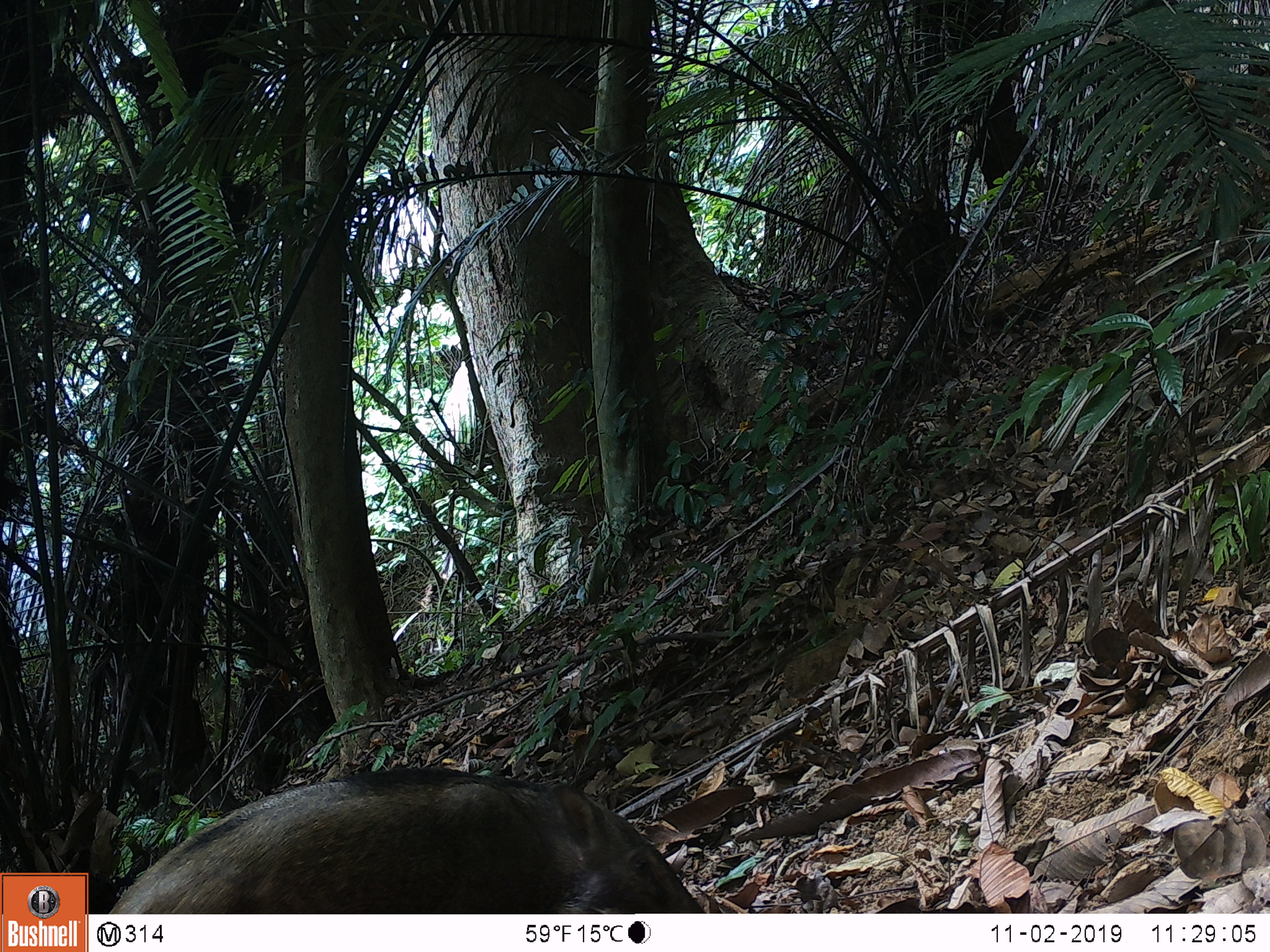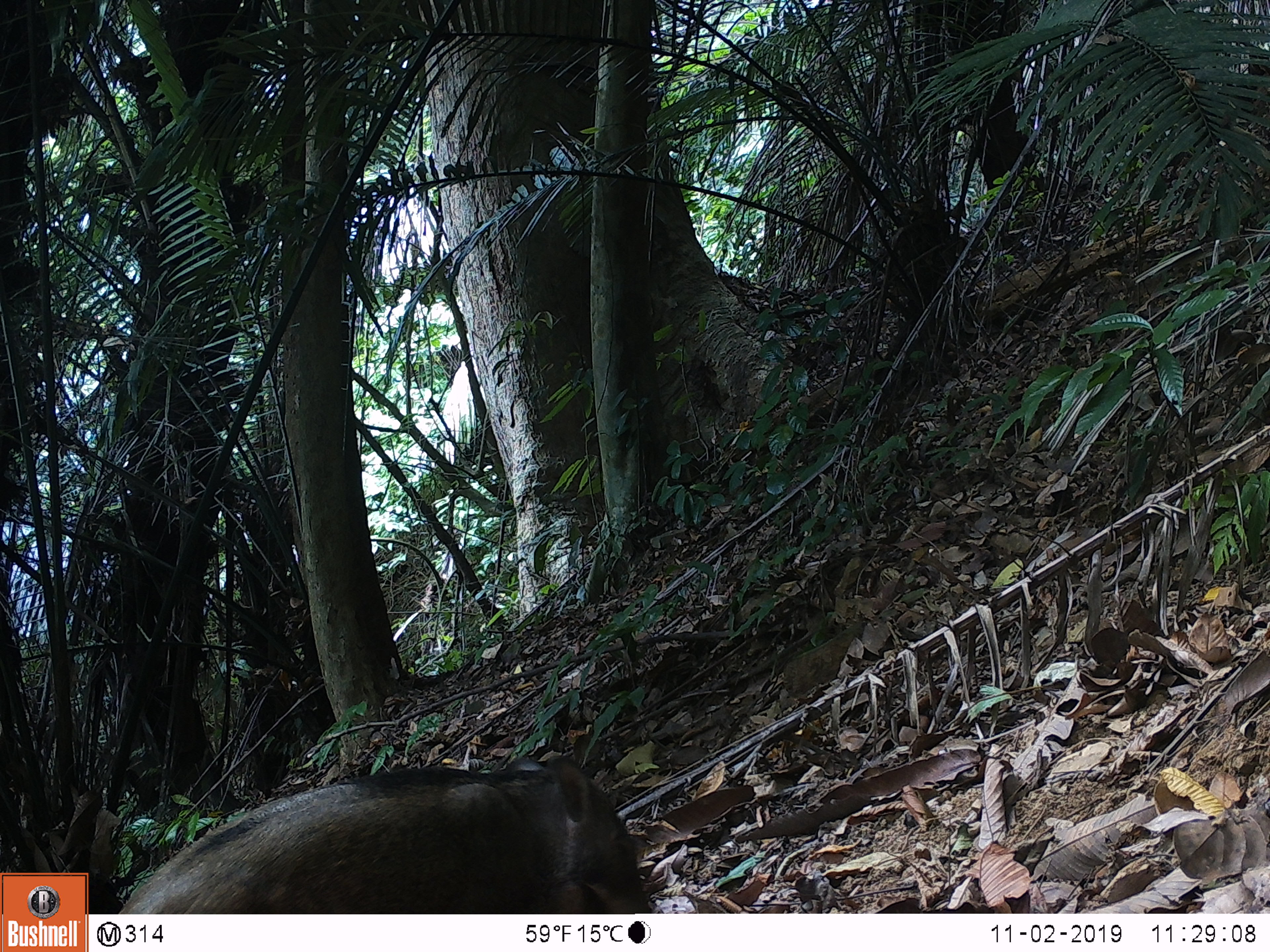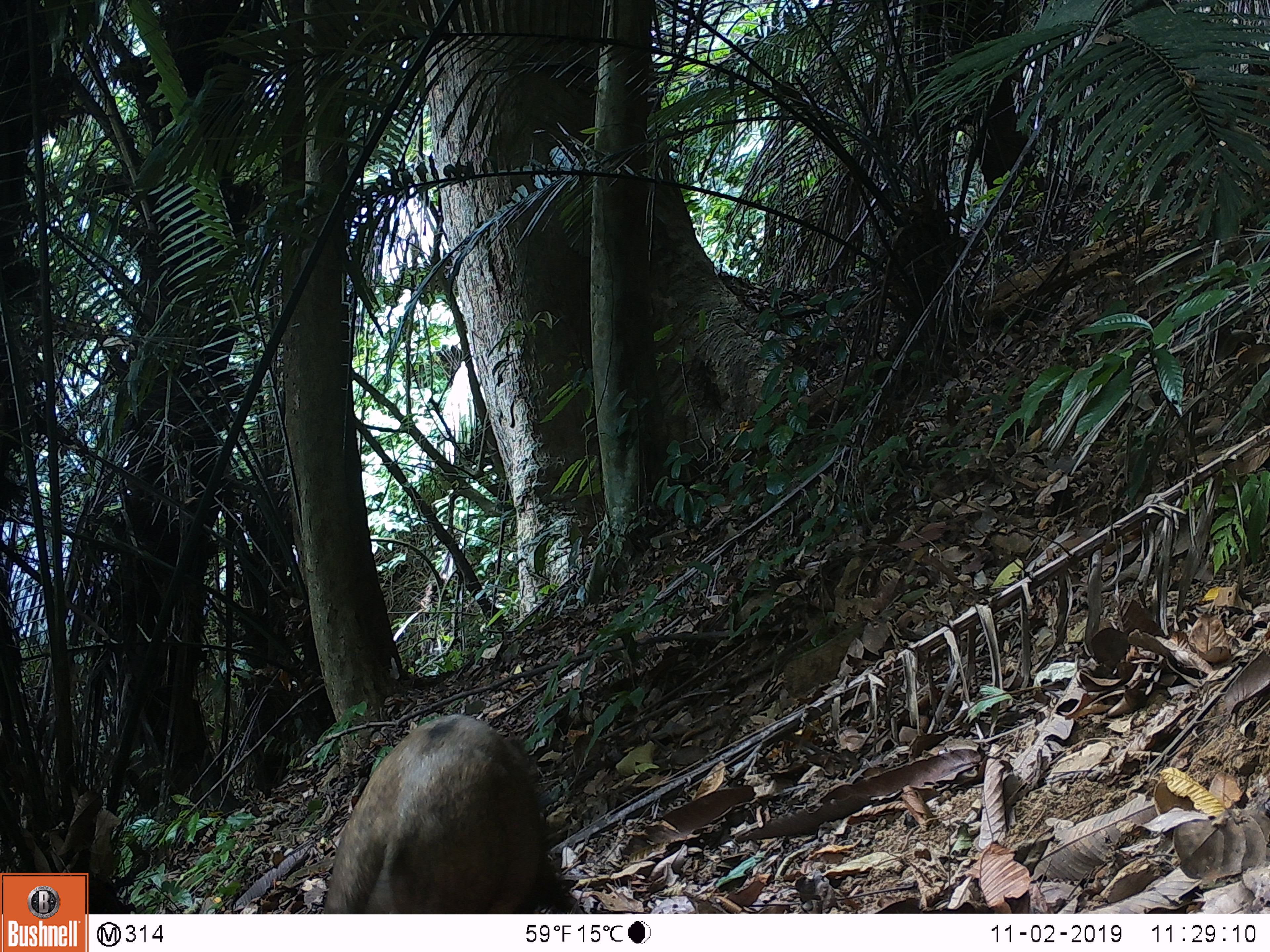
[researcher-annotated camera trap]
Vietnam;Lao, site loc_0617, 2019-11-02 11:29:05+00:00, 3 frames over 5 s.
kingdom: Animalia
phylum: Chordata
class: Mammalia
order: Artiodactyla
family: Suidae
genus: Sus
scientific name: Sus scrofa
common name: eurasian wild pig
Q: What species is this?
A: Eurasian wild pig (Sus scrofa).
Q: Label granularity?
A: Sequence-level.